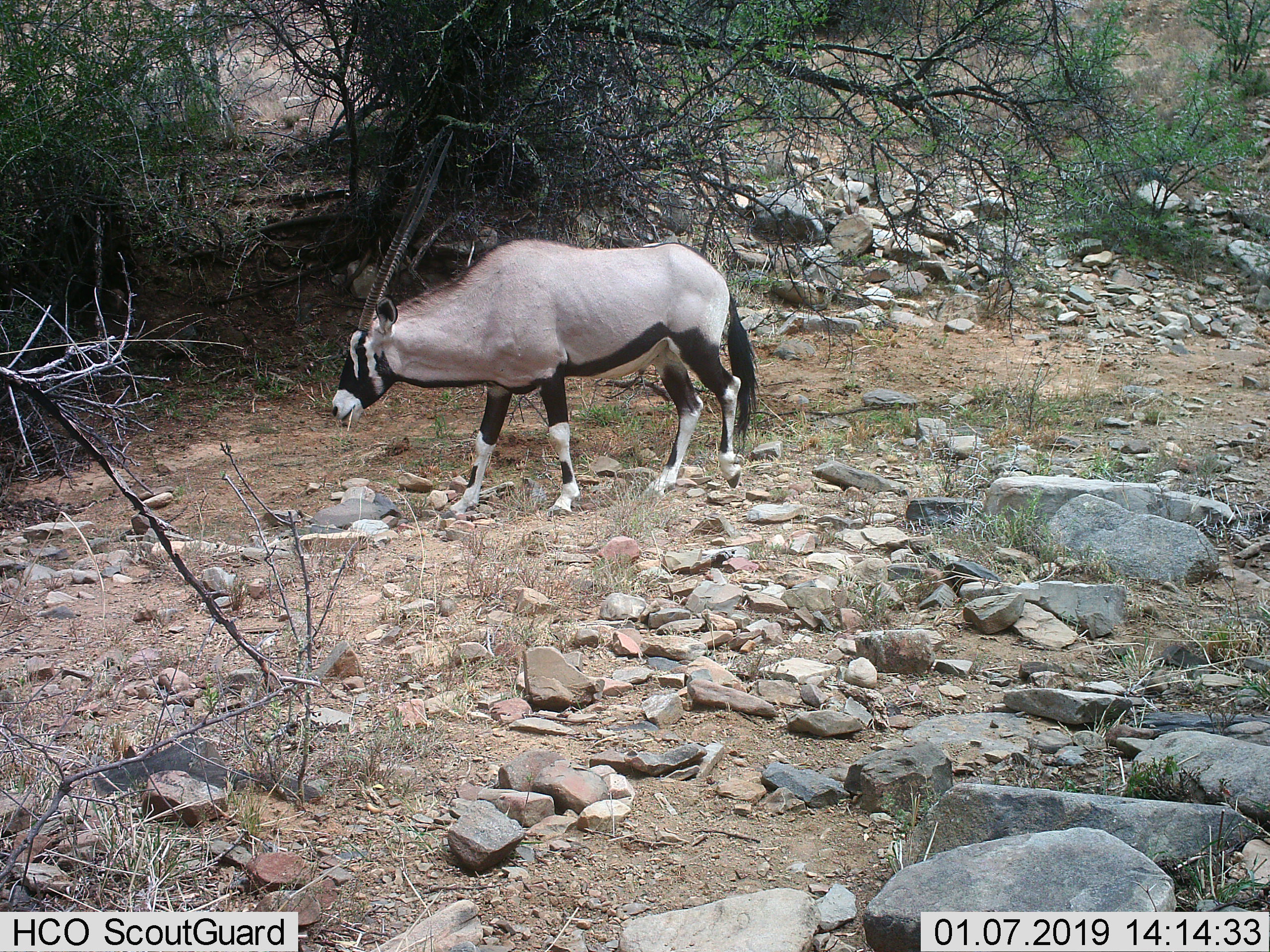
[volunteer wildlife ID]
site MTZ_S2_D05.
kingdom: Animalia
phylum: Chordata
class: Mammalia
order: Artiodactyla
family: Bovidae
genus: Oryx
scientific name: Oryx gazella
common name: gemsbok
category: oryx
Oryx (gemsbok) (Oryx gazella), count 1. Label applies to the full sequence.